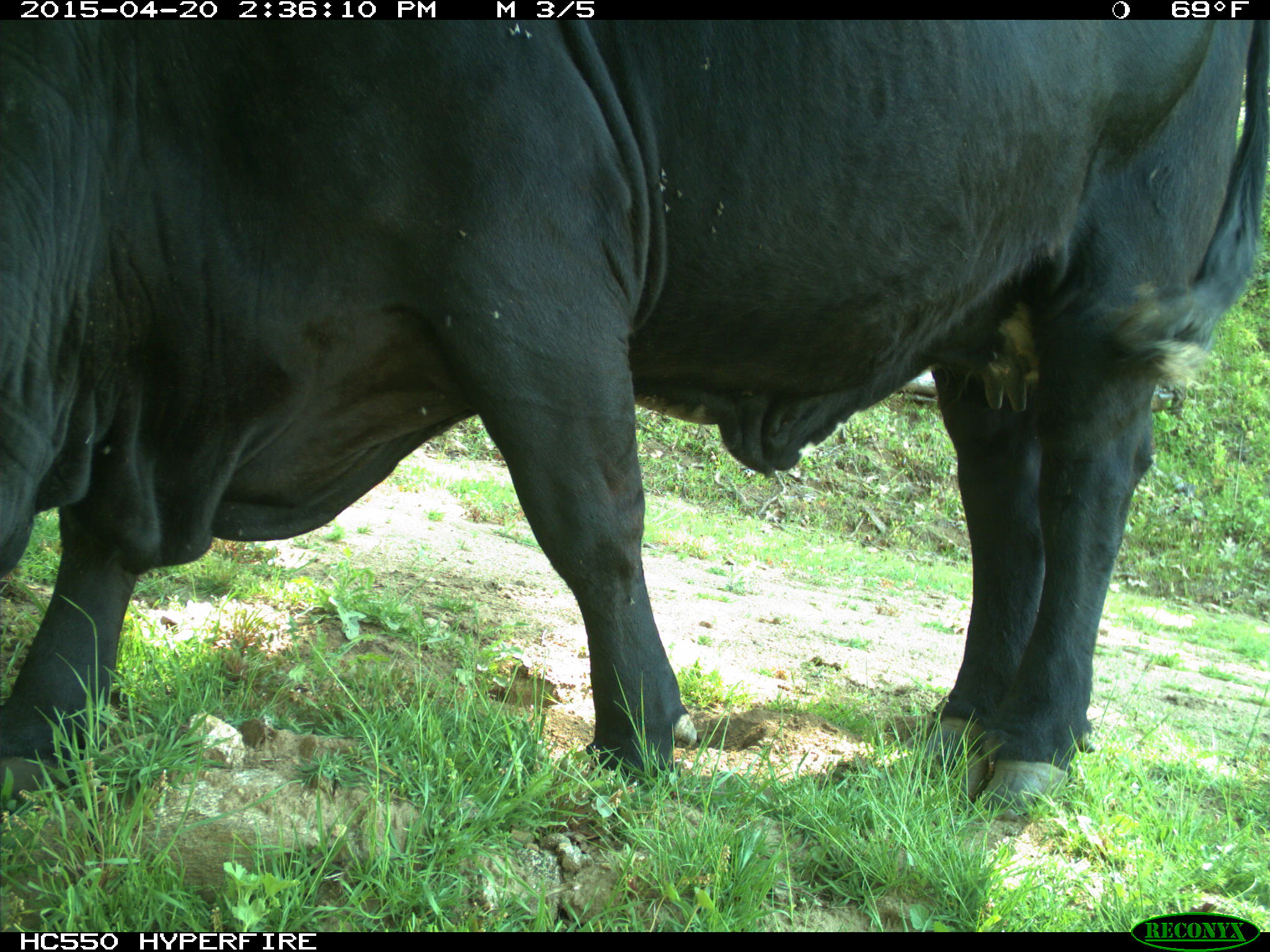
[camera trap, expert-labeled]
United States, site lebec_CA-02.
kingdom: Animalia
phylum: Chordata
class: Mammalia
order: Artiodactyla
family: Bovidae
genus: Bos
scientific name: Bos taurus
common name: domestic cow